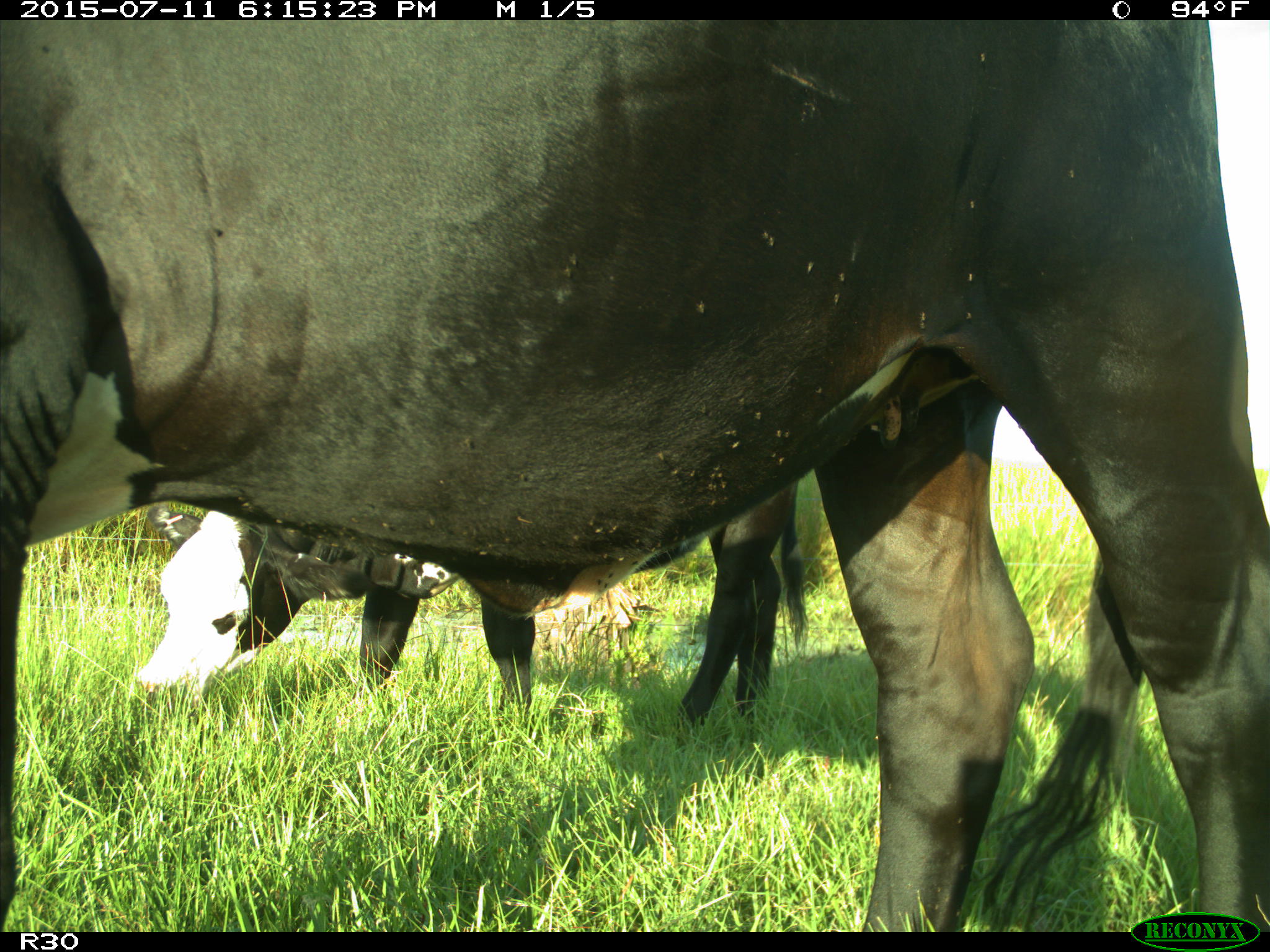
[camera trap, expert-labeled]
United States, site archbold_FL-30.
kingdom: Animalia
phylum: Chordata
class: Mammalia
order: Artiodactyla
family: Bovidae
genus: Bos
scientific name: Bos taurus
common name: domestic cow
Bos taurus (domestic cow).